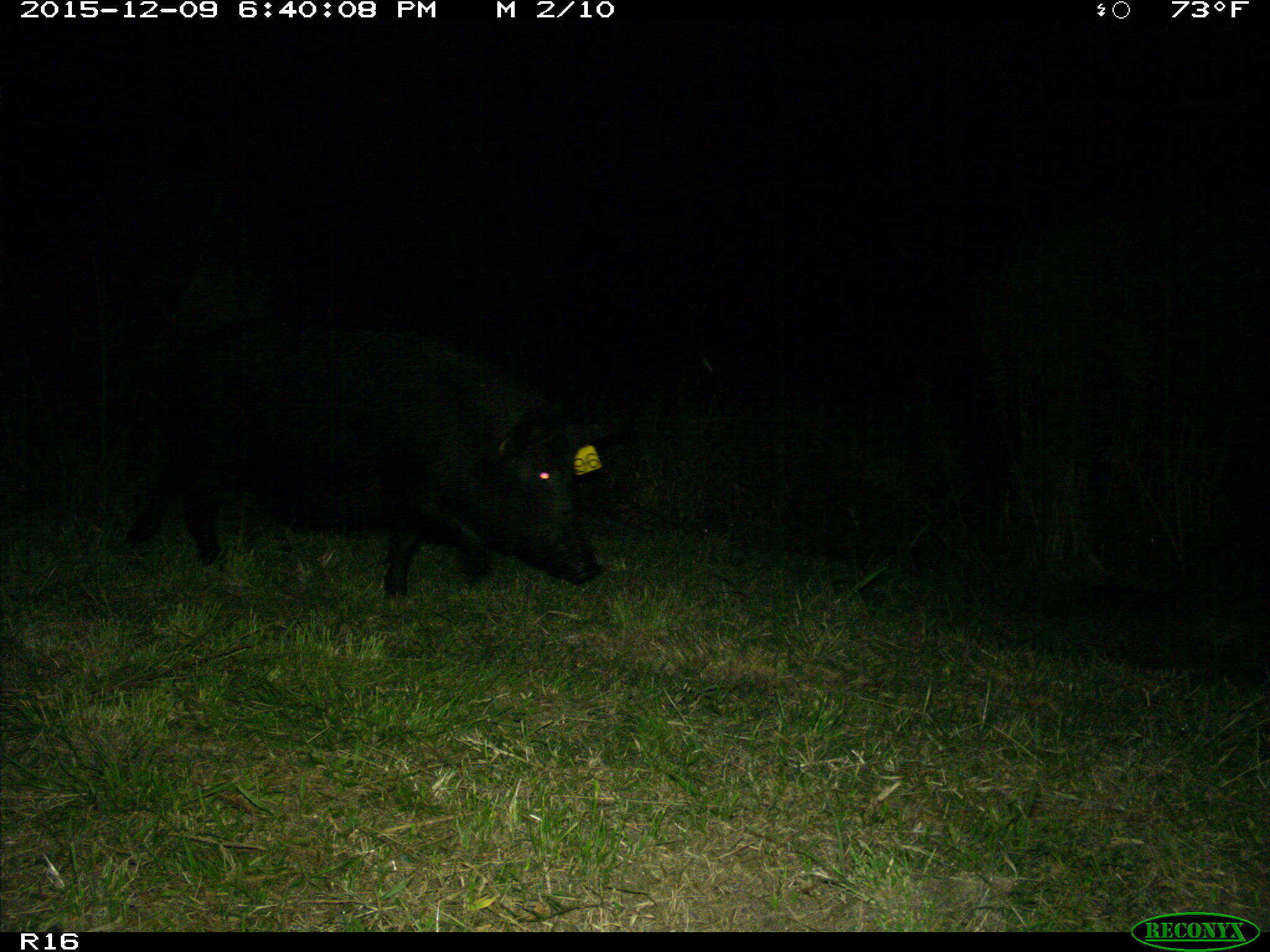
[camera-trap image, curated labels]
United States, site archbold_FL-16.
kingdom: Animalia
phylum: Chordata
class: Mammalia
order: Artiodactyla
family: Suidae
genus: Sus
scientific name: Sus scrofa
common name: wild boar